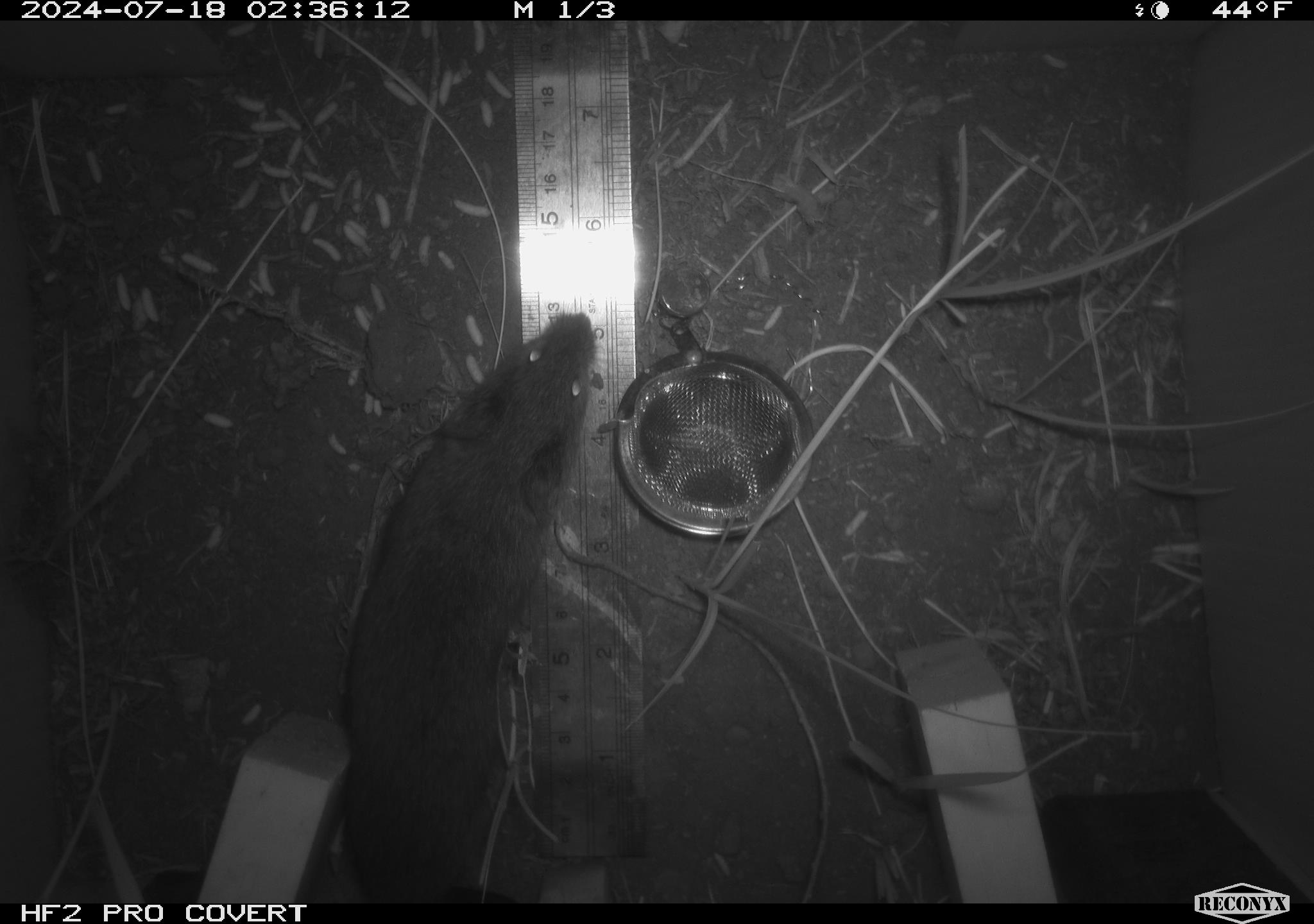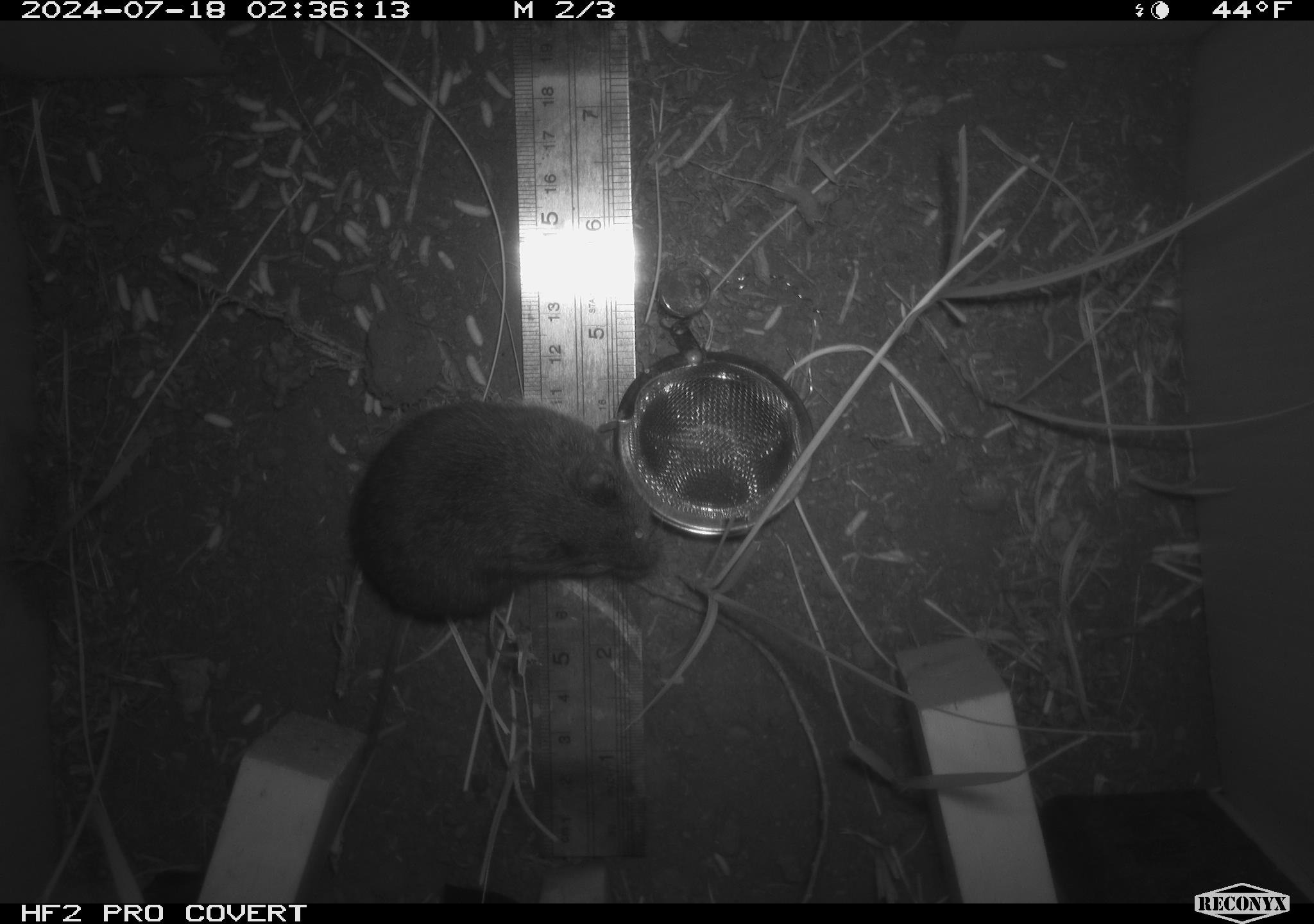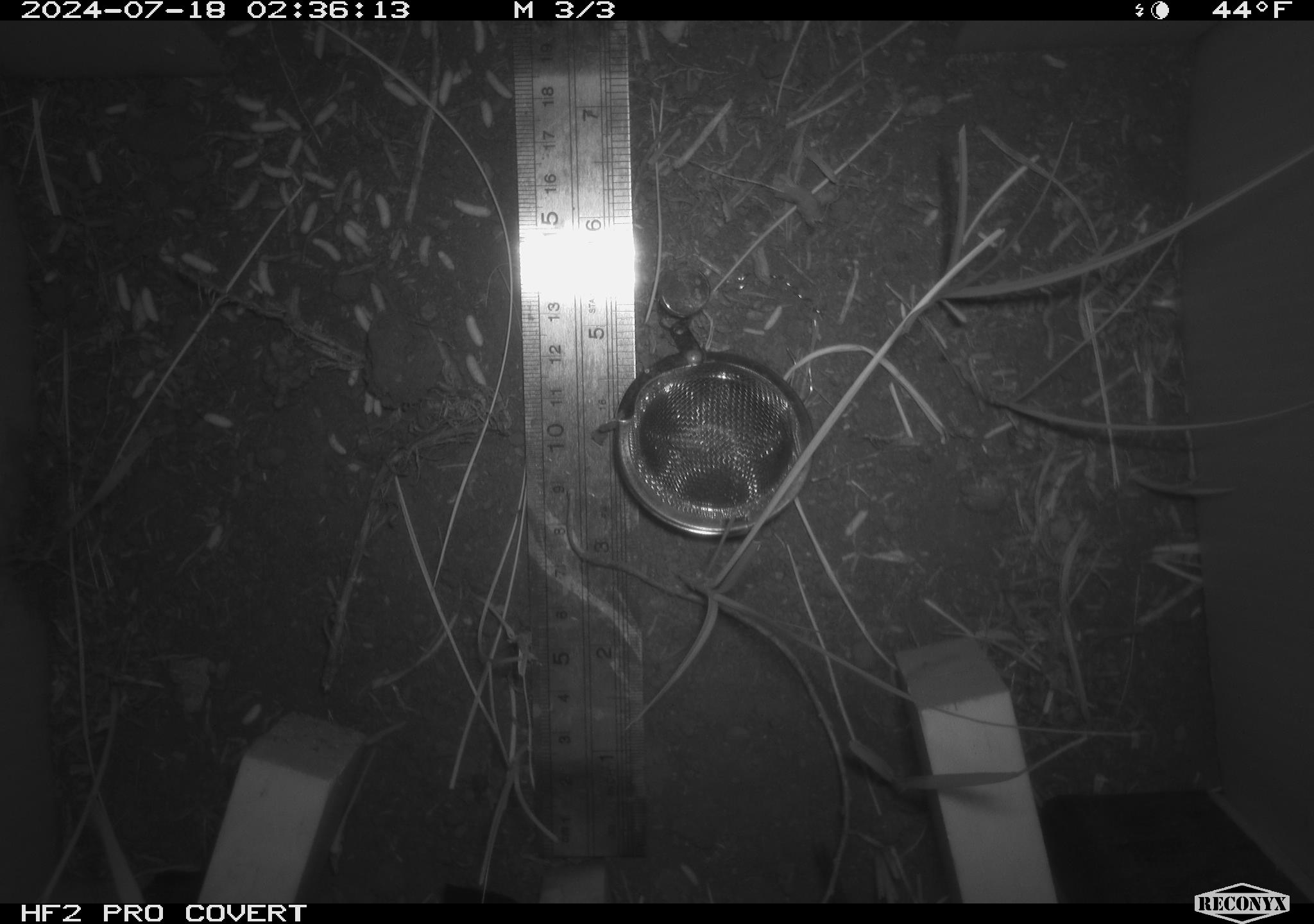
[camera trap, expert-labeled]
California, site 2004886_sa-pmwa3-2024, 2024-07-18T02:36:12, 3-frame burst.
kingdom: Animalia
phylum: Chordata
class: Mammalia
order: Rodentia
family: Cricetidae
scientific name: Arvicolinae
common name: voles, lemmings, and muskrats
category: arvicolinae subfamily